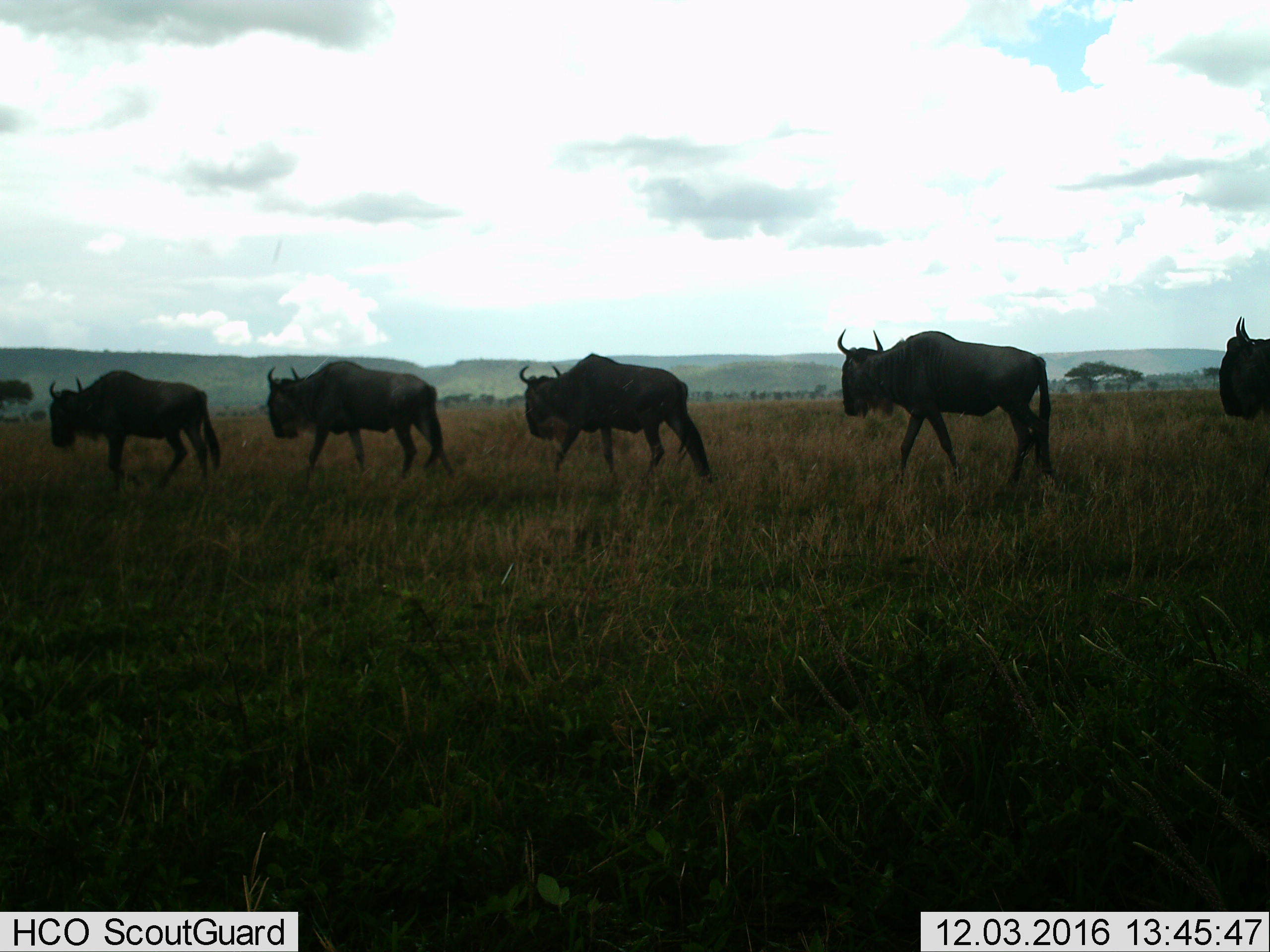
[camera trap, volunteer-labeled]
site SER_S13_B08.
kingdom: Animalia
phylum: Chordata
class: Mammalia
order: Artiodactyla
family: Bovidae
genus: Connochaetes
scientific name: Connochaetes taurinus taurinus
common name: blue wildebeest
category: wildebeestblue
Wildebeestblue (blue wildebeest) (Connochaetes taurinus taurinus), count 5. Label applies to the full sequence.